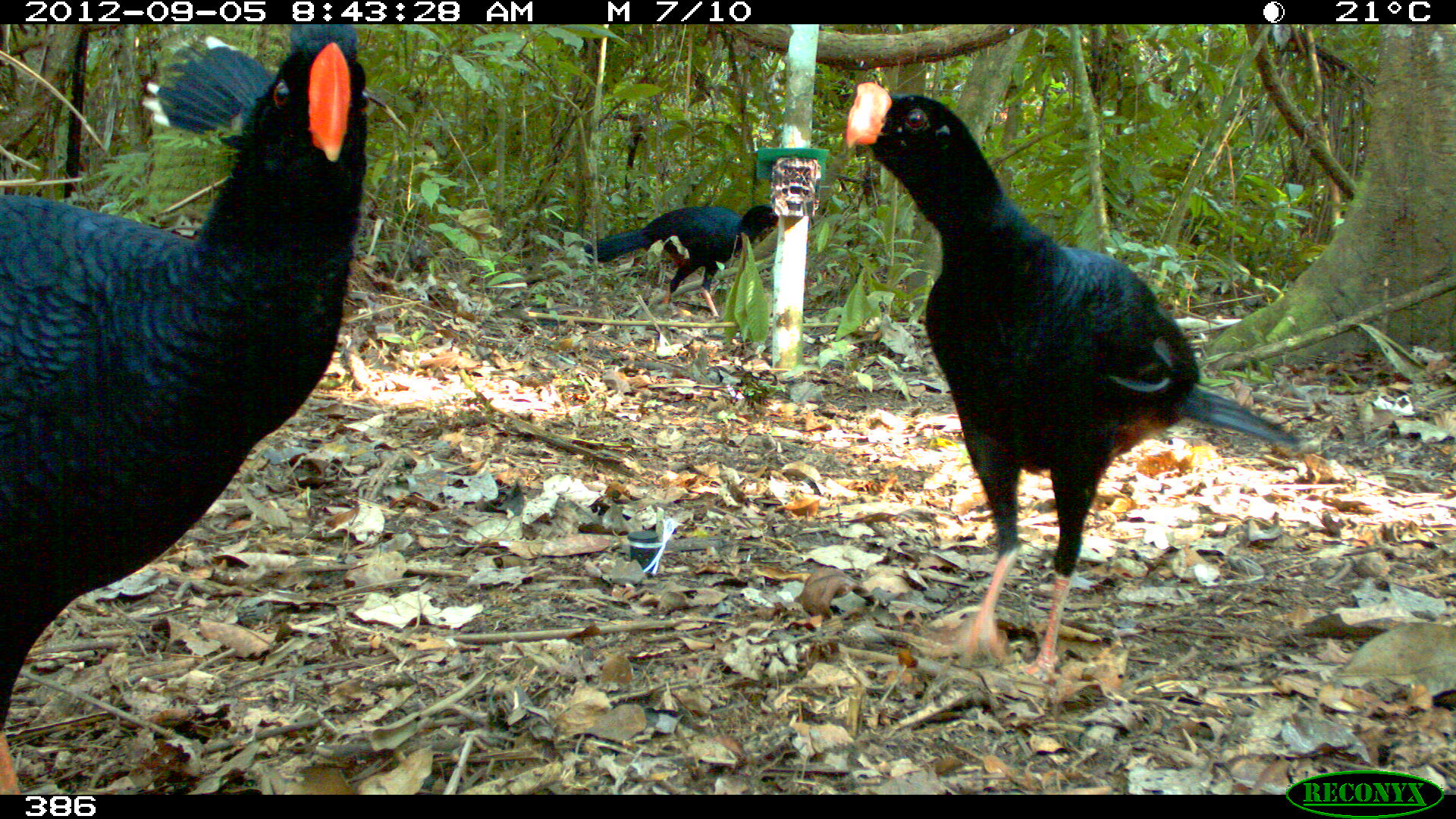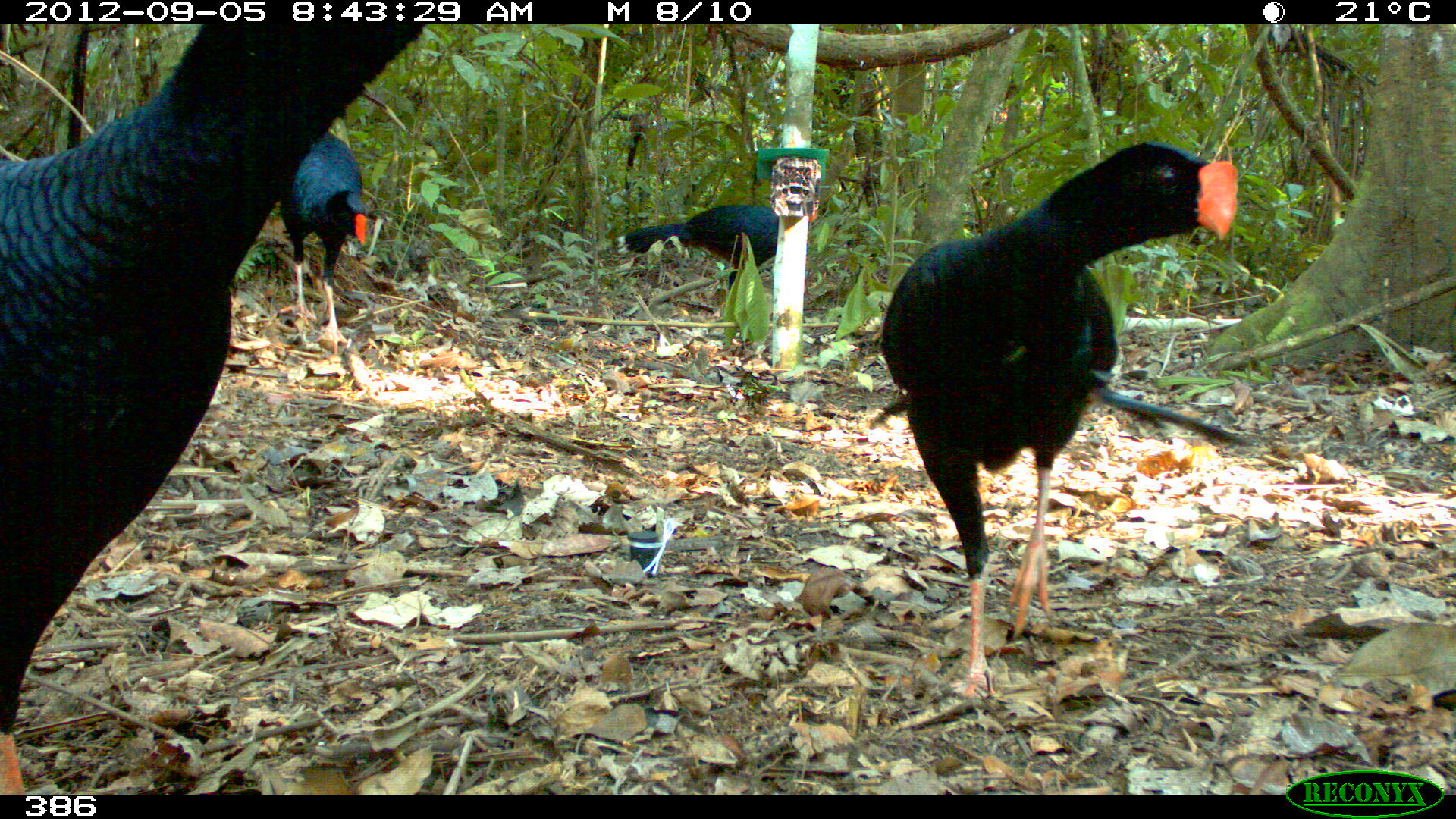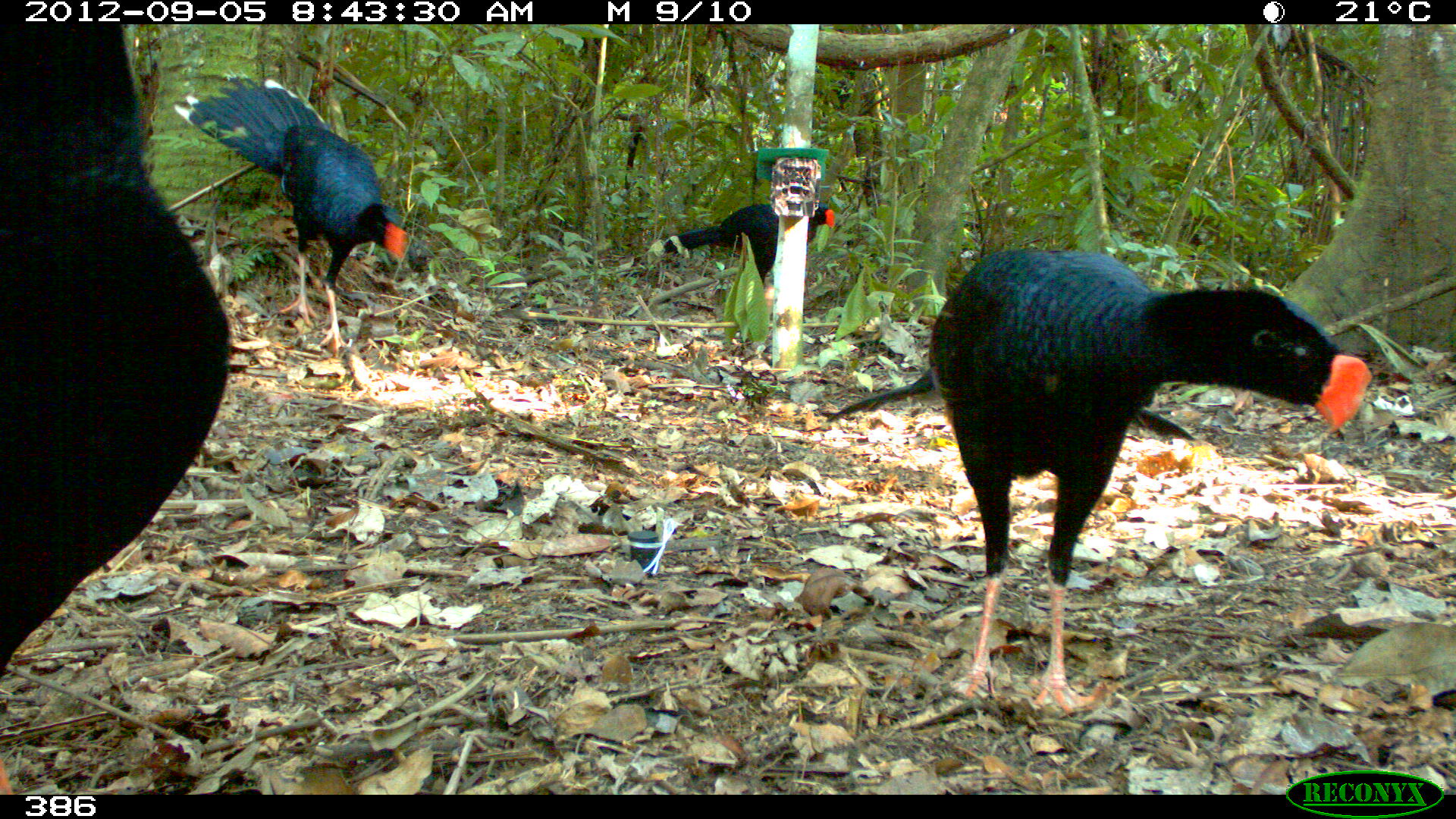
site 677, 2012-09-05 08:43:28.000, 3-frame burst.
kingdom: Animalia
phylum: Chordata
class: Aves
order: Galliformes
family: Cracidae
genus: Mitu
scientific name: Mitu tuberosum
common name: razor-billed curassow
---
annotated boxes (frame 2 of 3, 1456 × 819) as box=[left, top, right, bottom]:
mitu tuberosum: box=[0, 24, 425, 791]; box=[876, 140, 1239, 699]; box=[279, 130, 369, 353]; box=[616, 196, 817, 291]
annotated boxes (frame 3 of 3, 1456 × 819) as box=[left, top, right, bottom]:
mitu tuberosum: box=[824, 243, 1372, 712]; box=[0, 23, 230, 790]; box=[172, 68, 408, 354]; box=[662, 196, 835, 283]